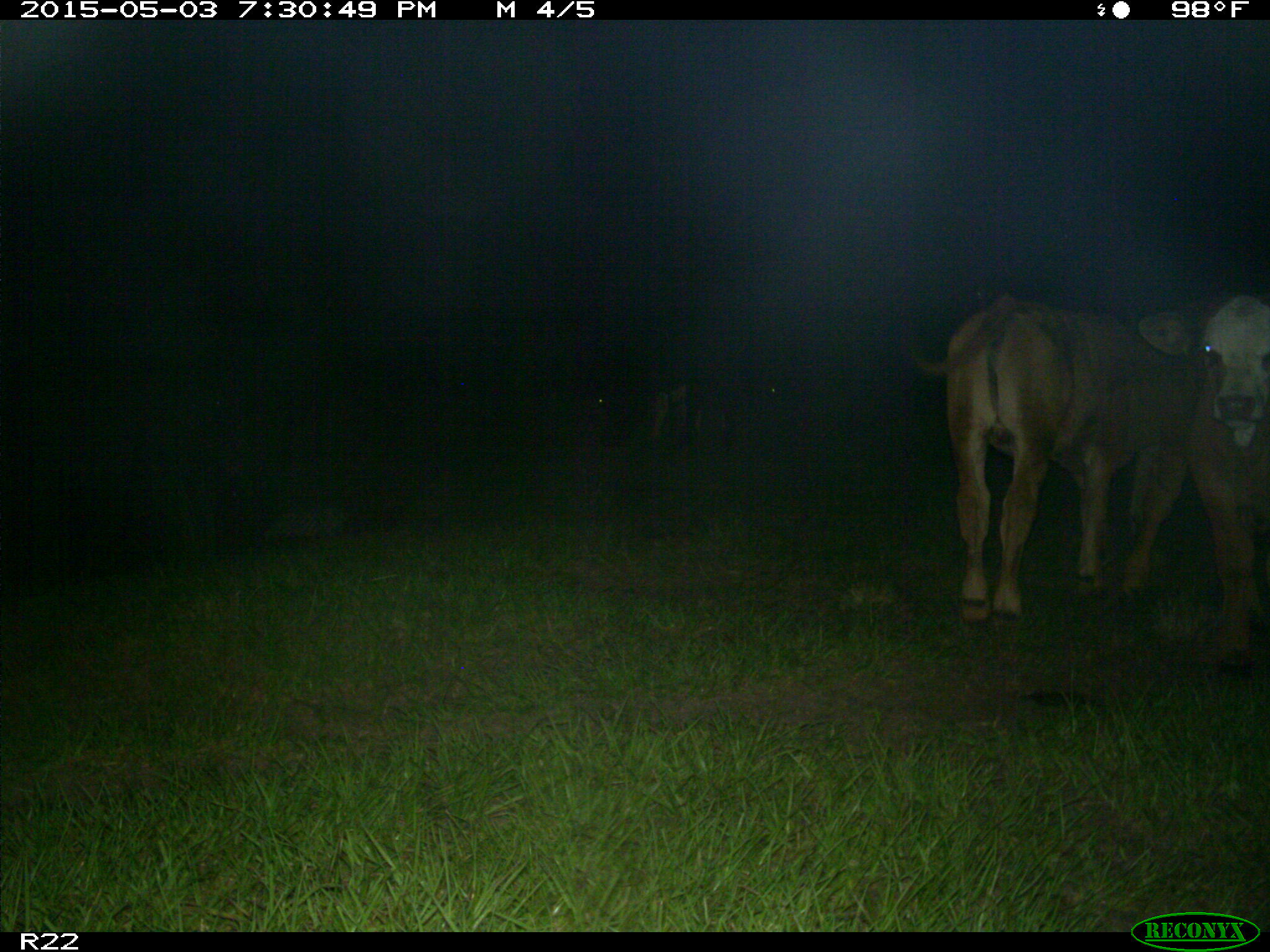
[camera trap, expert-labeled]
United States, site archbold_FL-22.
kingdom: Animalia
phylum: Chordata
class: Mammalia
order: Artiodactyla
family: Bovidae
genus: Bos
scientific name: Bos taurus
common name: domestic cow